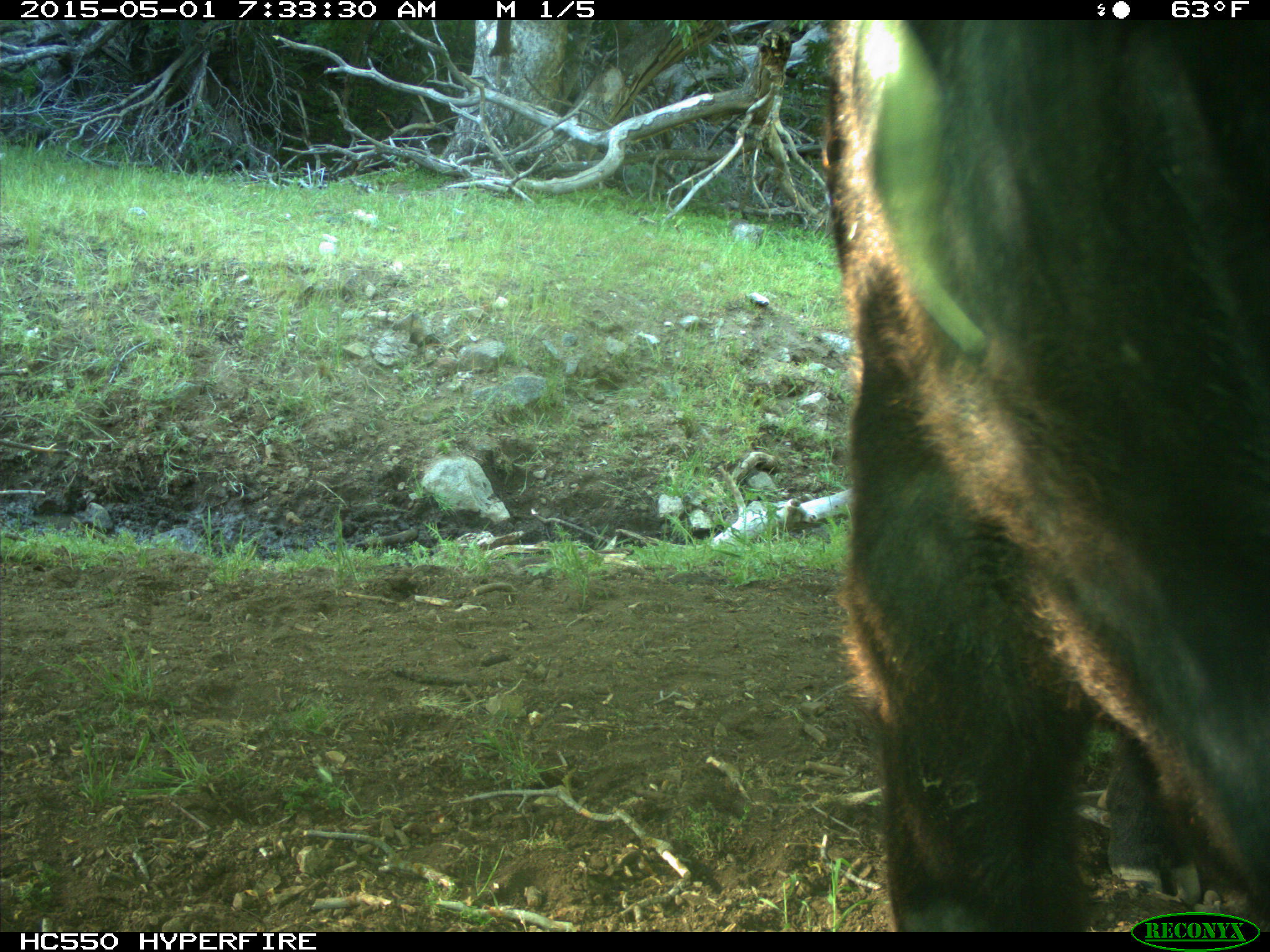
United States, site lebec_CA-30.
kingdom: Animalia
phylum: Chordata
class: Mammalia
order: Artiodactyla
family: Bovidae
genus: Bos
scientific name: Bos taurus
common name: domestic cow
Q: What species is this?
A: Bos taurus (domestic cow).